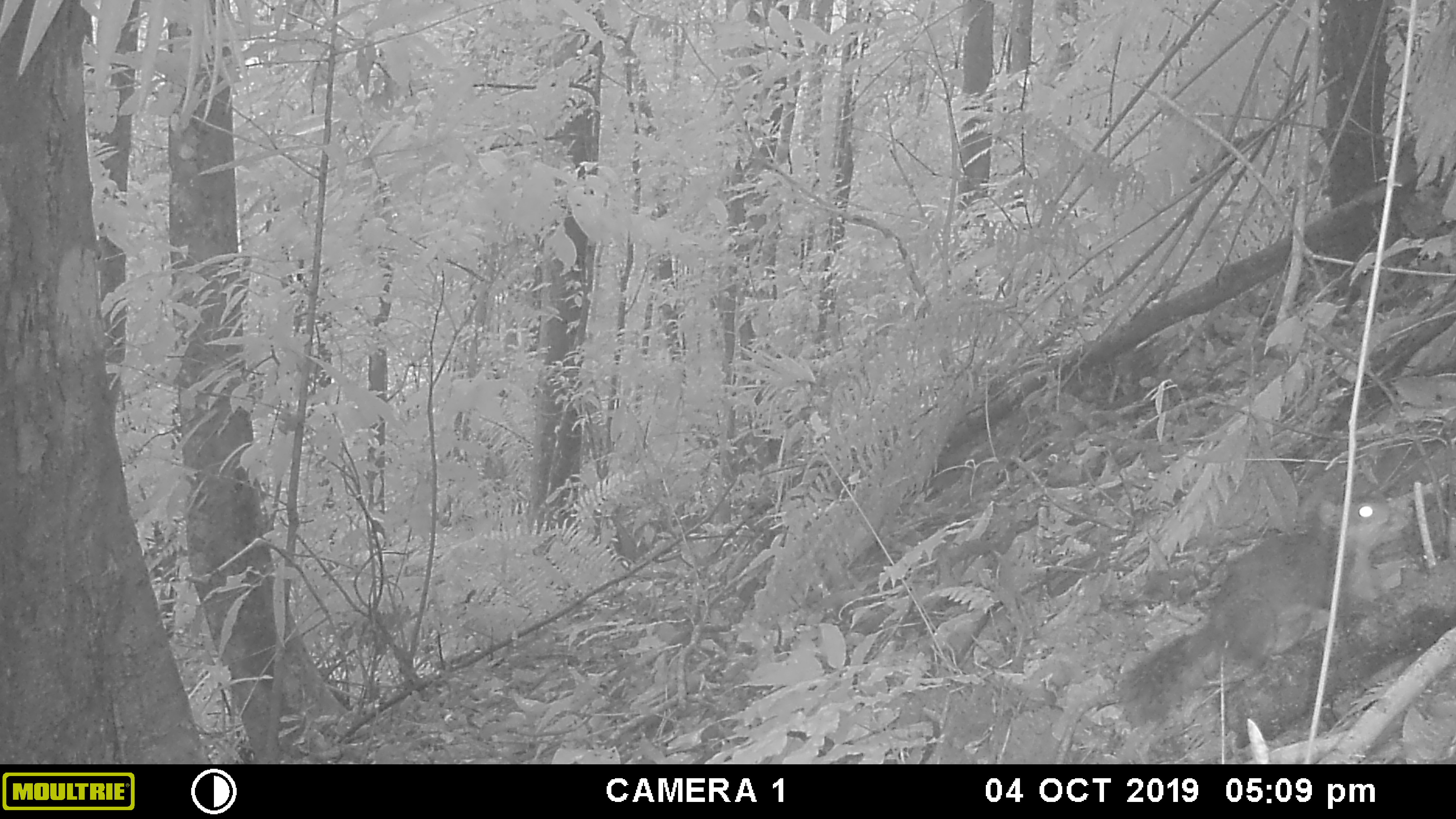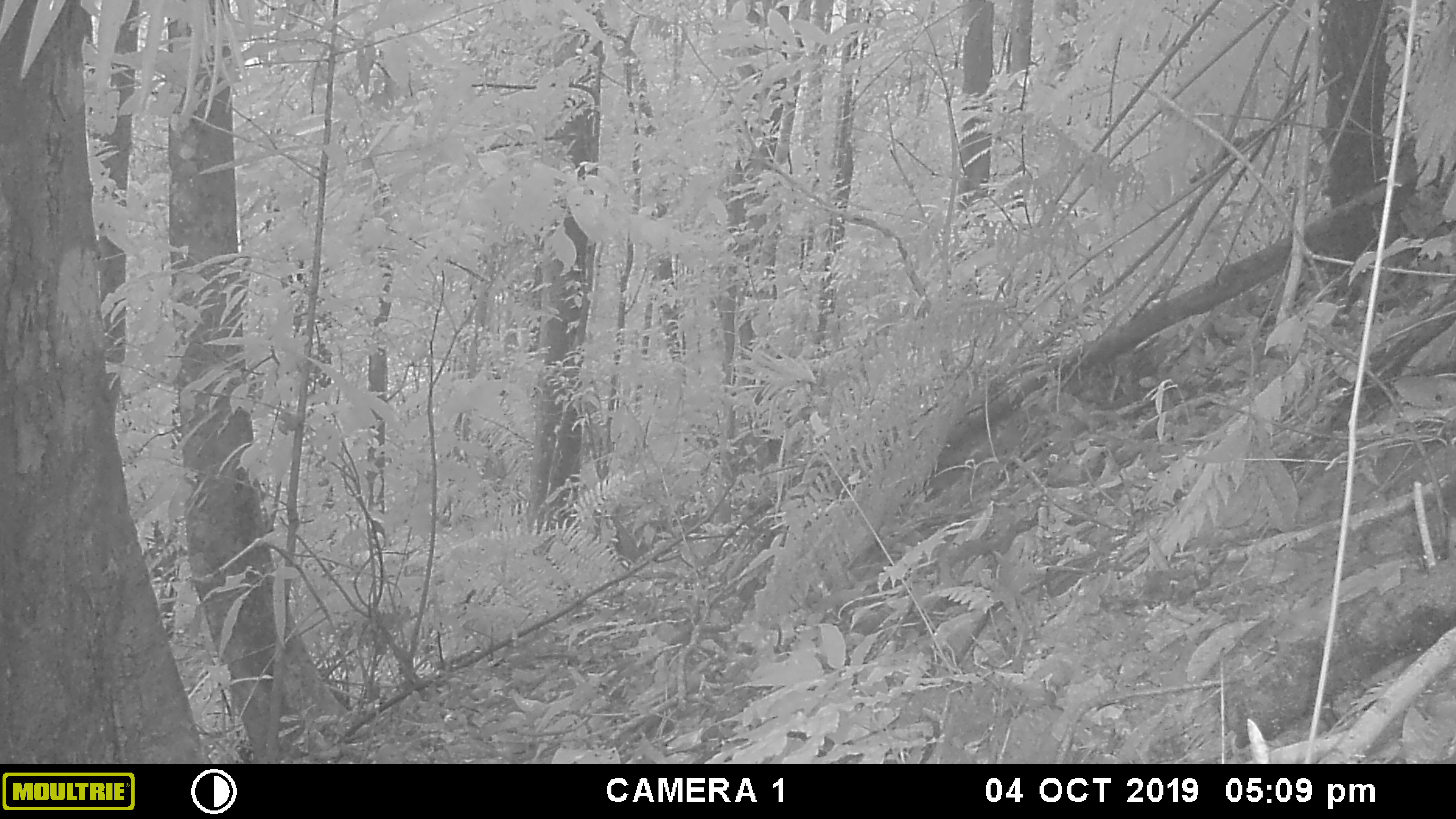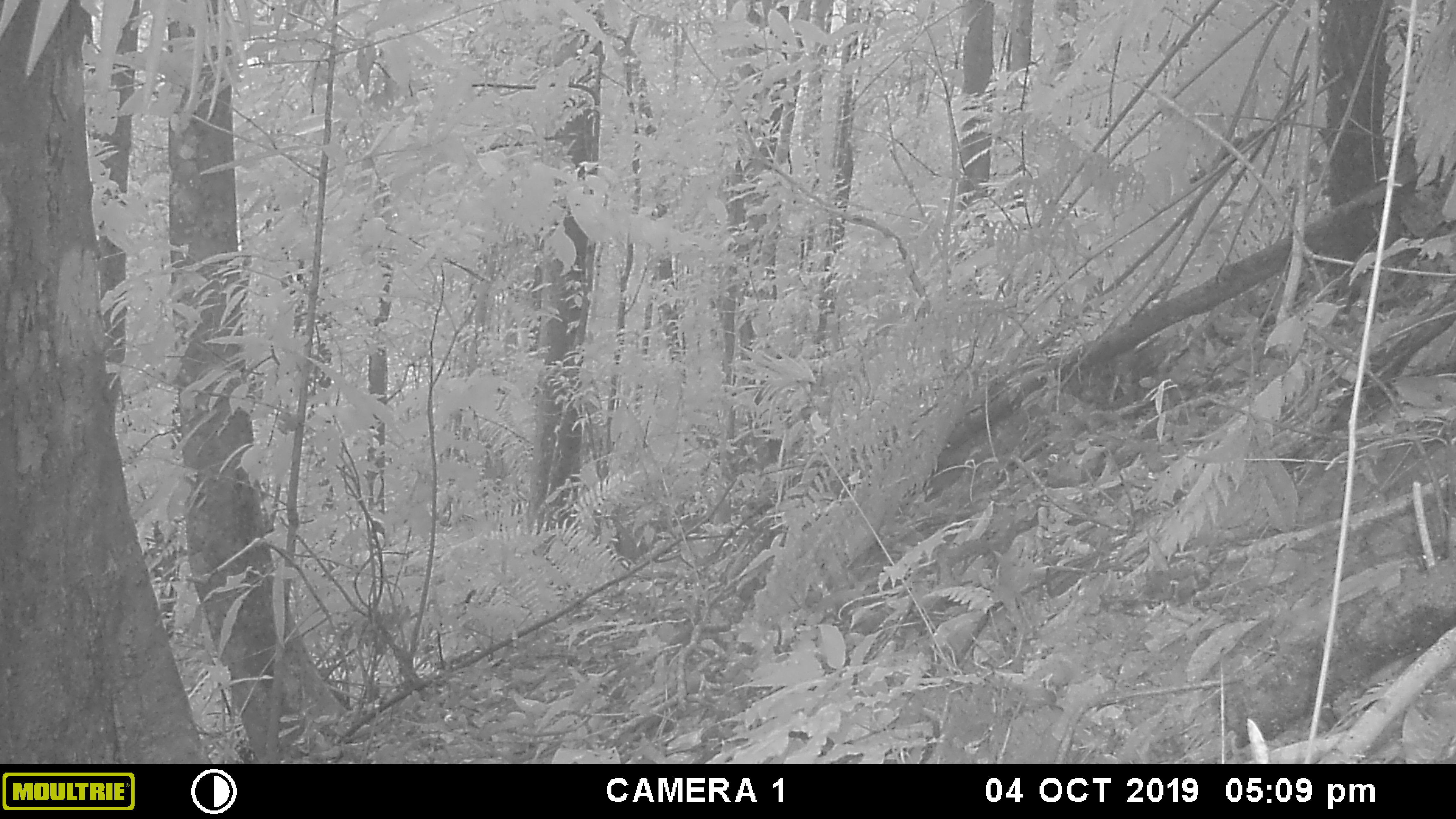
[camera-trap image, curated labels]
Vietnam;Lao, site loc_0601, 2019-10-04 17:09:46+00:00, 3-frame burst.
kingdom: Animalia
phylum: Chordata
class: Mammalia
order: Rodentia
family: Sciuridae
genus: Dremomys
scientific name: Dremomys rufigenis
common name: red-cheeked squirrel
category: red cheeked squirrel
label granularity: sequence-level